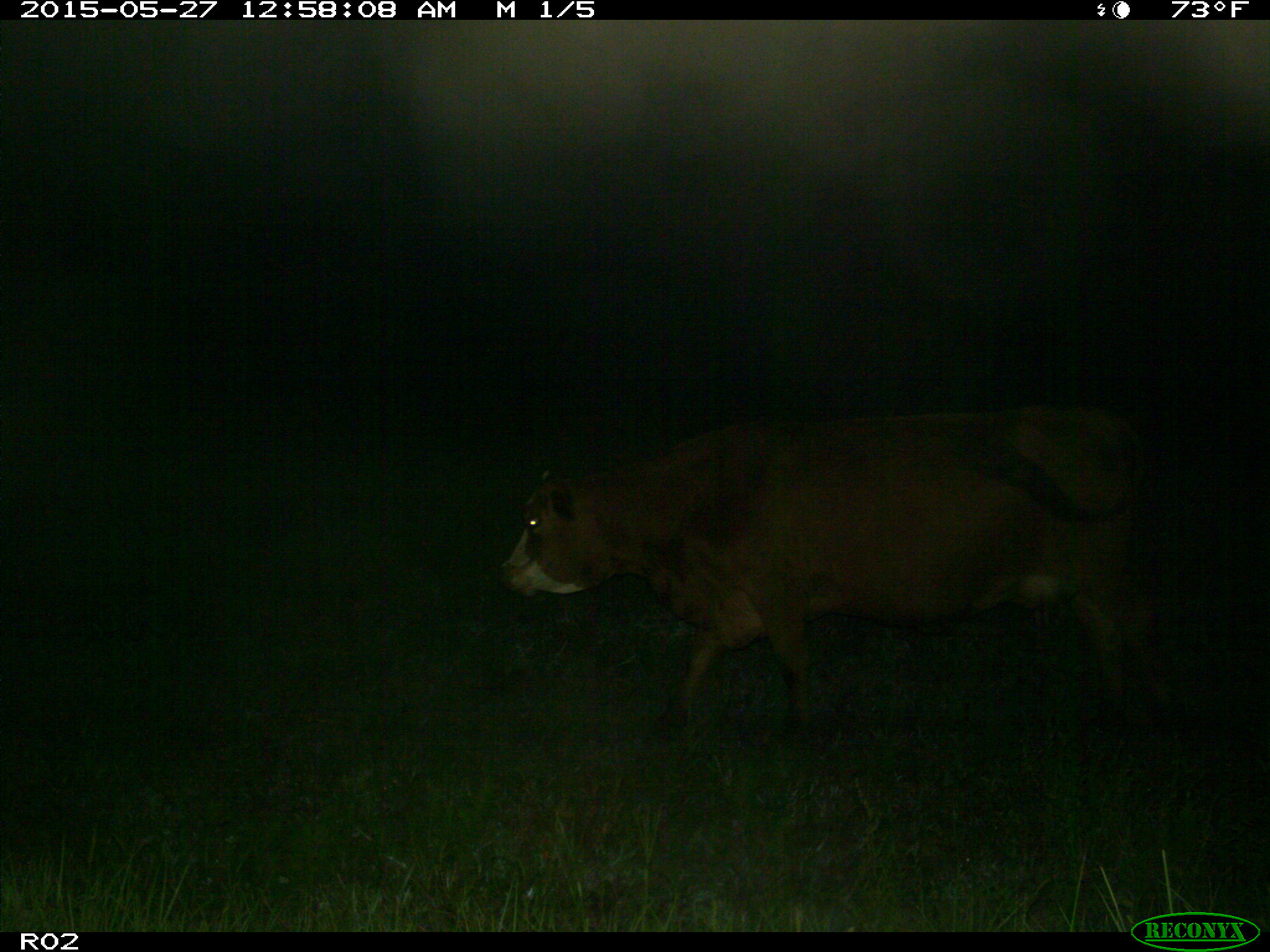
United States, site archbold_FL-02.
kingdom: Animalia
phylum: Chordata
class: Mammalia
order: Artiodactyla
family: Bovidae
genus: Bos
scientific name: Bos taurus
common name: domestic cow